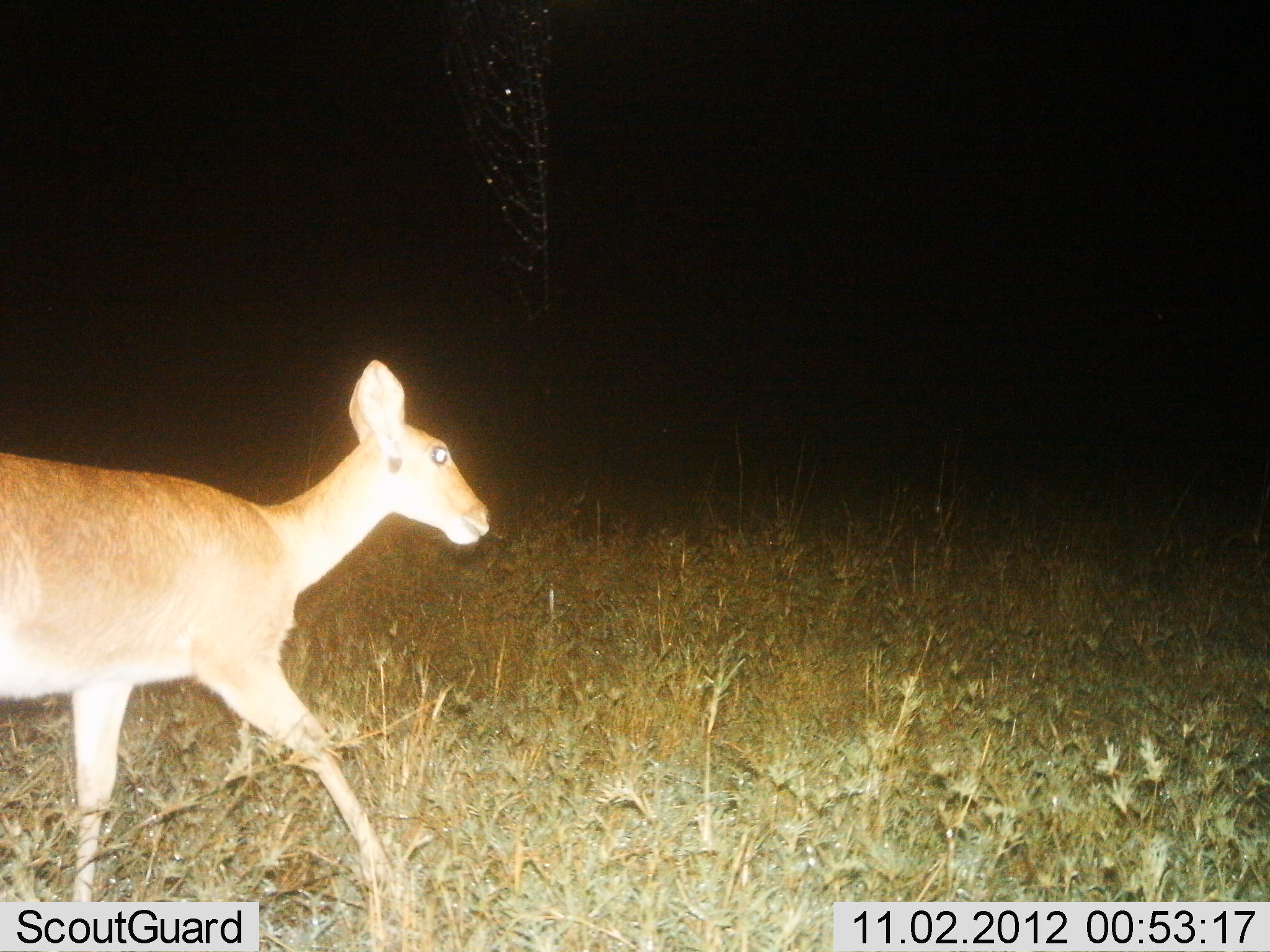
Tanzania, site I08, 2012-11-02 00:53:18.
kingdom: Animalia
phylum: Chordata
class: Mammalia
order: Artiodactyla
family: Bovidae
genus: Redunca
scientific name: Redunca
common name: reedbuck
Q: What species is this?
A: Reedbuck (Redunca).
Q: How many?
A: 1.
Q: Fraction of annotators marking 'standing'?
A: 9%.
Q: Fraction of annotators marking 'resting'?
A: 0%.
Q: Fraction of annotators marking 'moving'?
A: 100%.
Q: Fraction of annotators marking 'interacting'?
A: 0%.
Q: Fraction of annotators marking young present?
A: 0%.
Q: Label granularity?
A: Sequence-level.